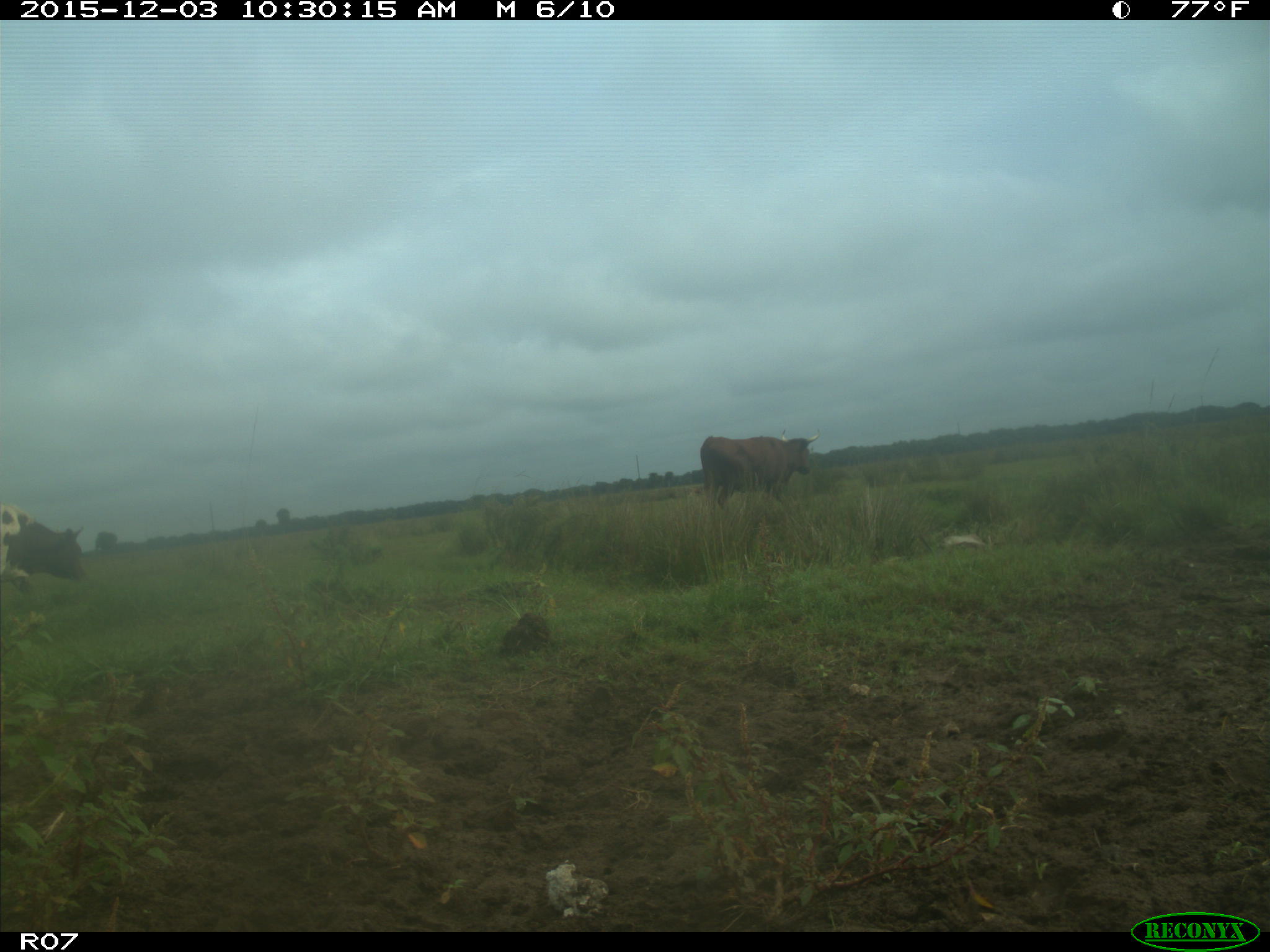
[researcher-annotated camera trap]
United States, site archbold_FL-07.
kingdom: Animalia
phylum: Chordata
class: Mammalia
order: Artiodactyla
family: Bovidae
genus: Bos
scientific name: Bos taurus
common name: domestic cow